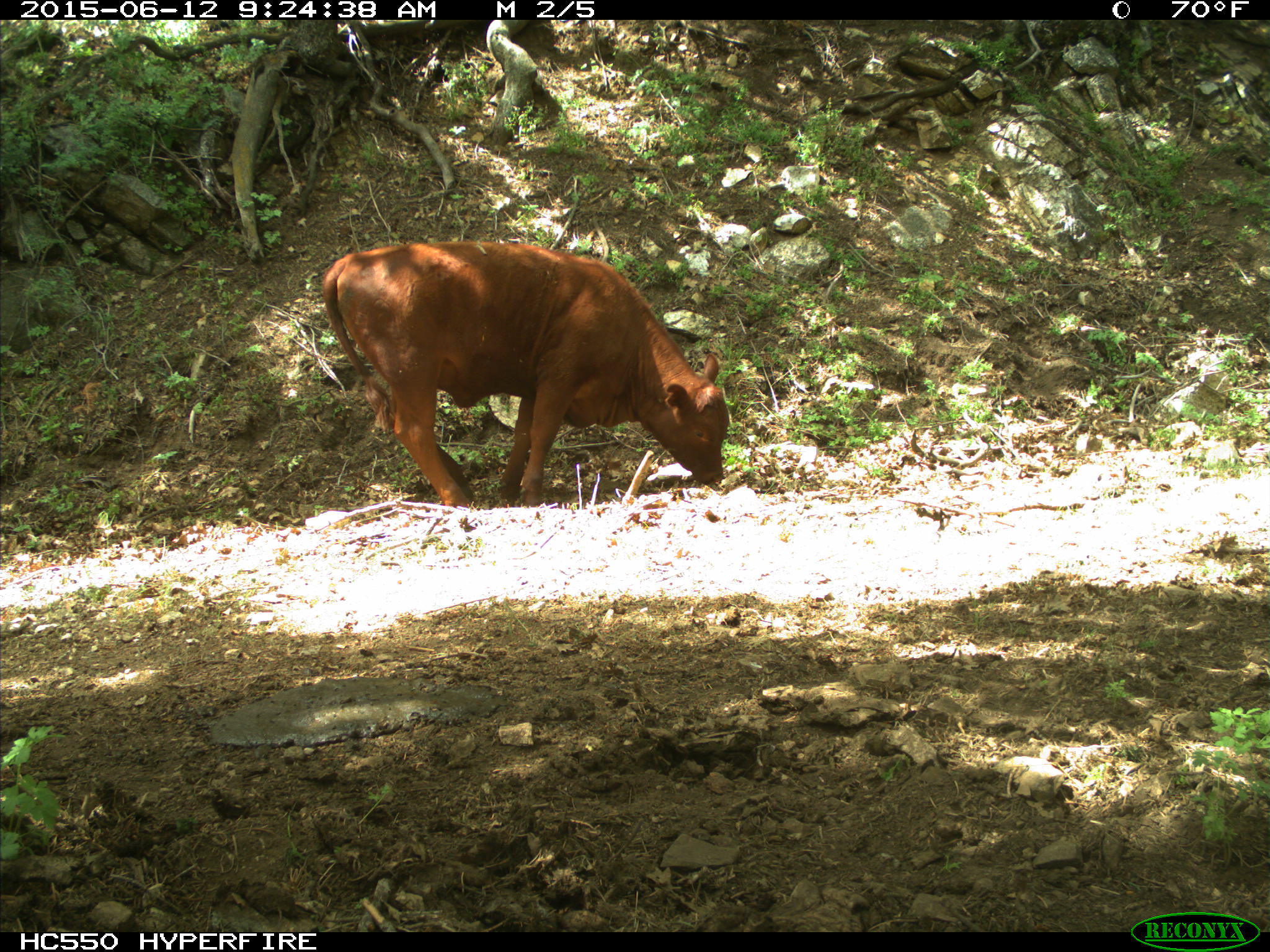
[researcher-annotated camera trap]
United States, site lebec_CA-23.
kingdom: Animalia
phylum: Chordata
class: Mammalia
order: Artiodactyla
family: Bovidae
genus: Bos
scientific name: Bos taurus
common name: domestic cow